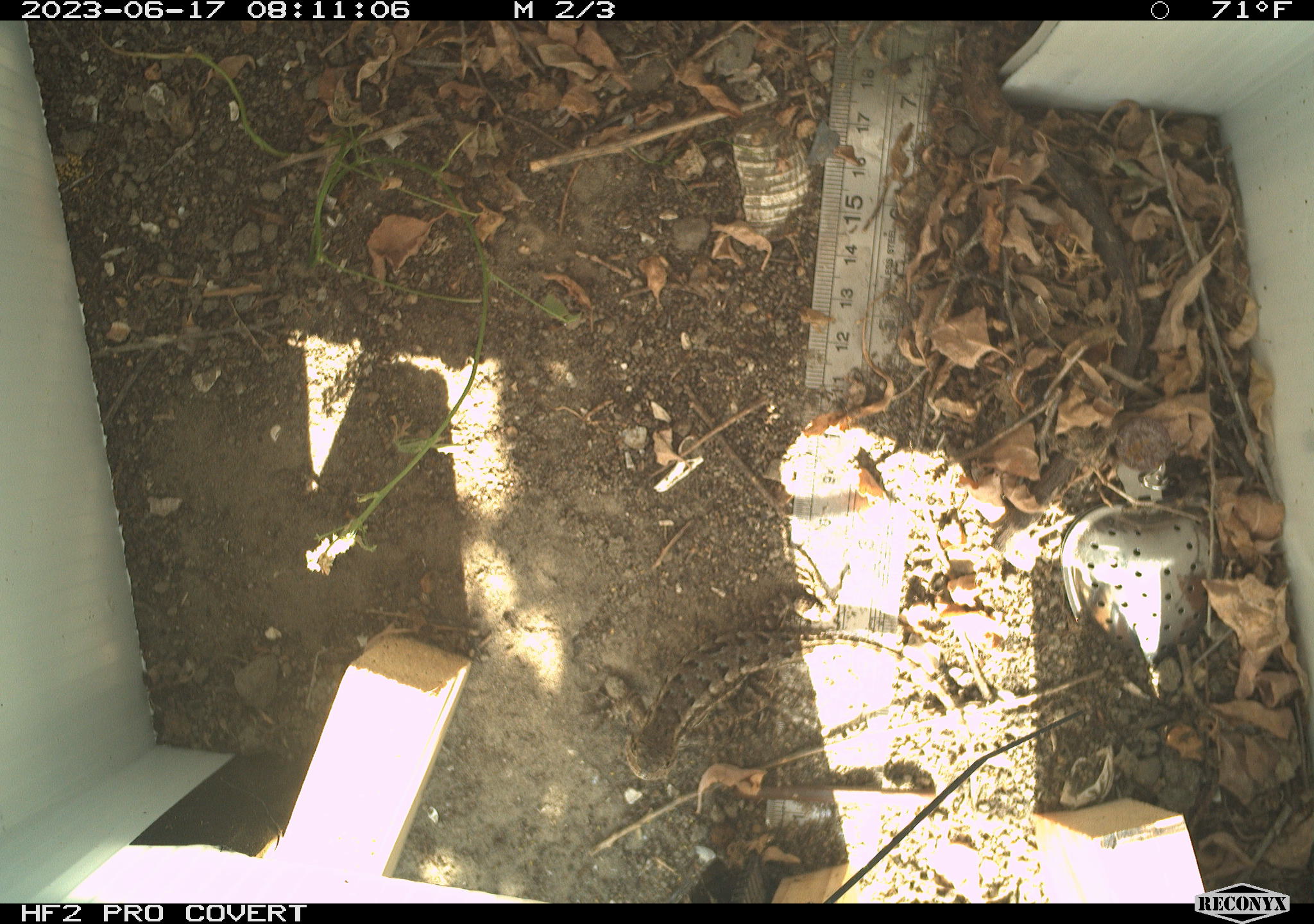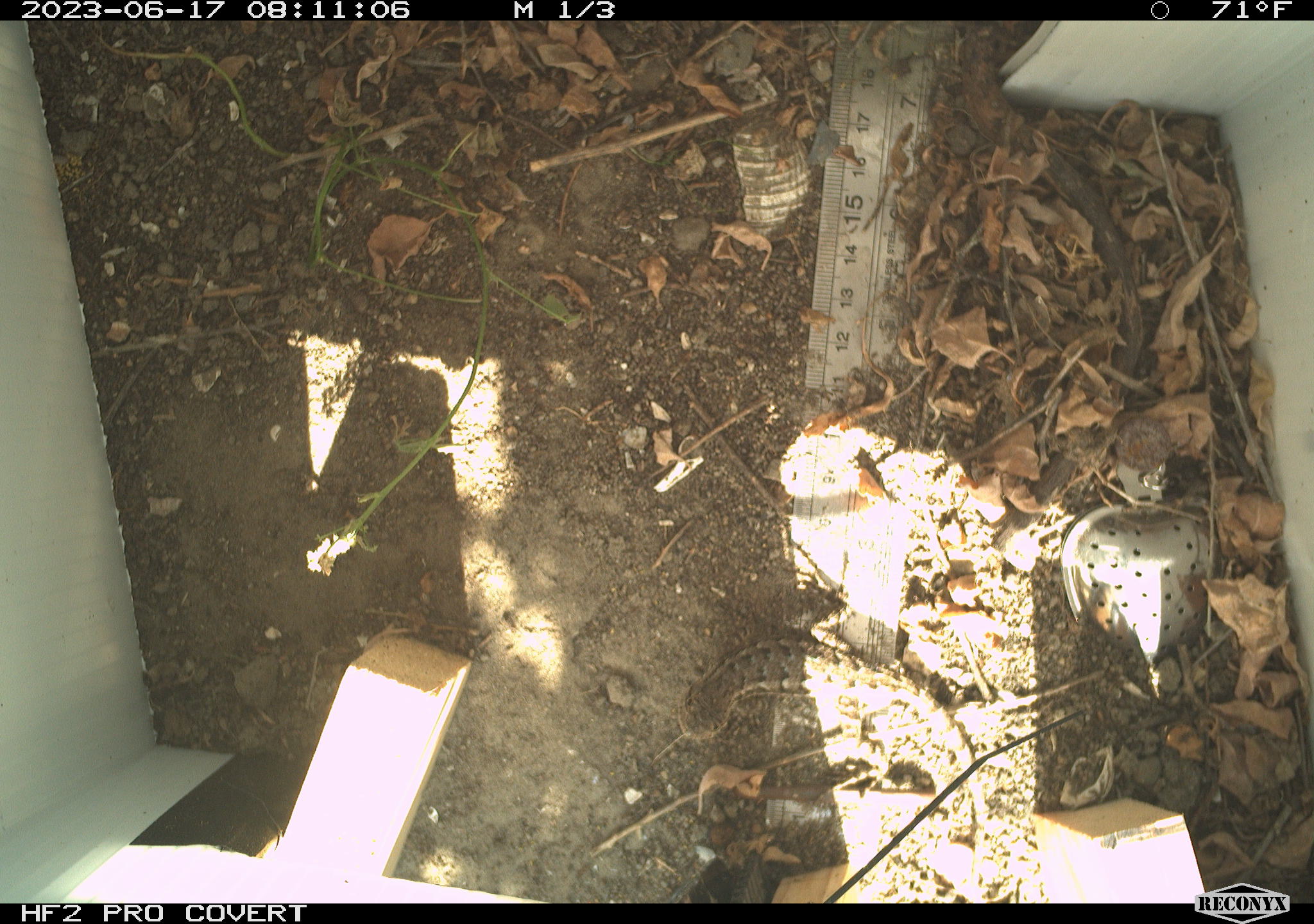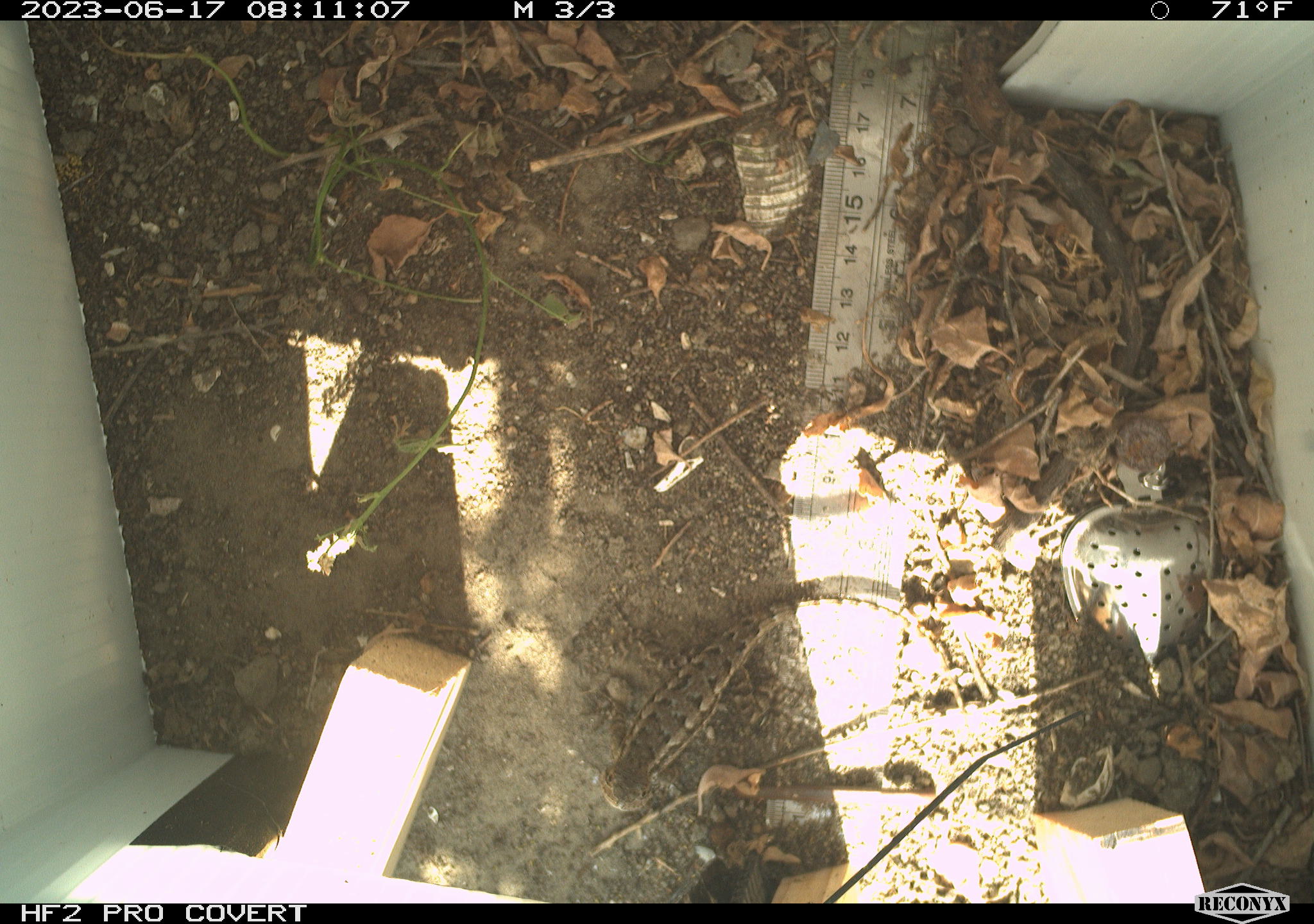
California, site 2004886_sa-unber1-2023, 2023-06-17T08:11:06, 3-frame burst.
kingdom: Animalia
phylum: Chordata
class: Reptilia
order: Squamata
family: Phrynosomatidae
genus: Sceloporus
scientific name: Sceloporus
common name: spiny lizards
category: sceloporus species